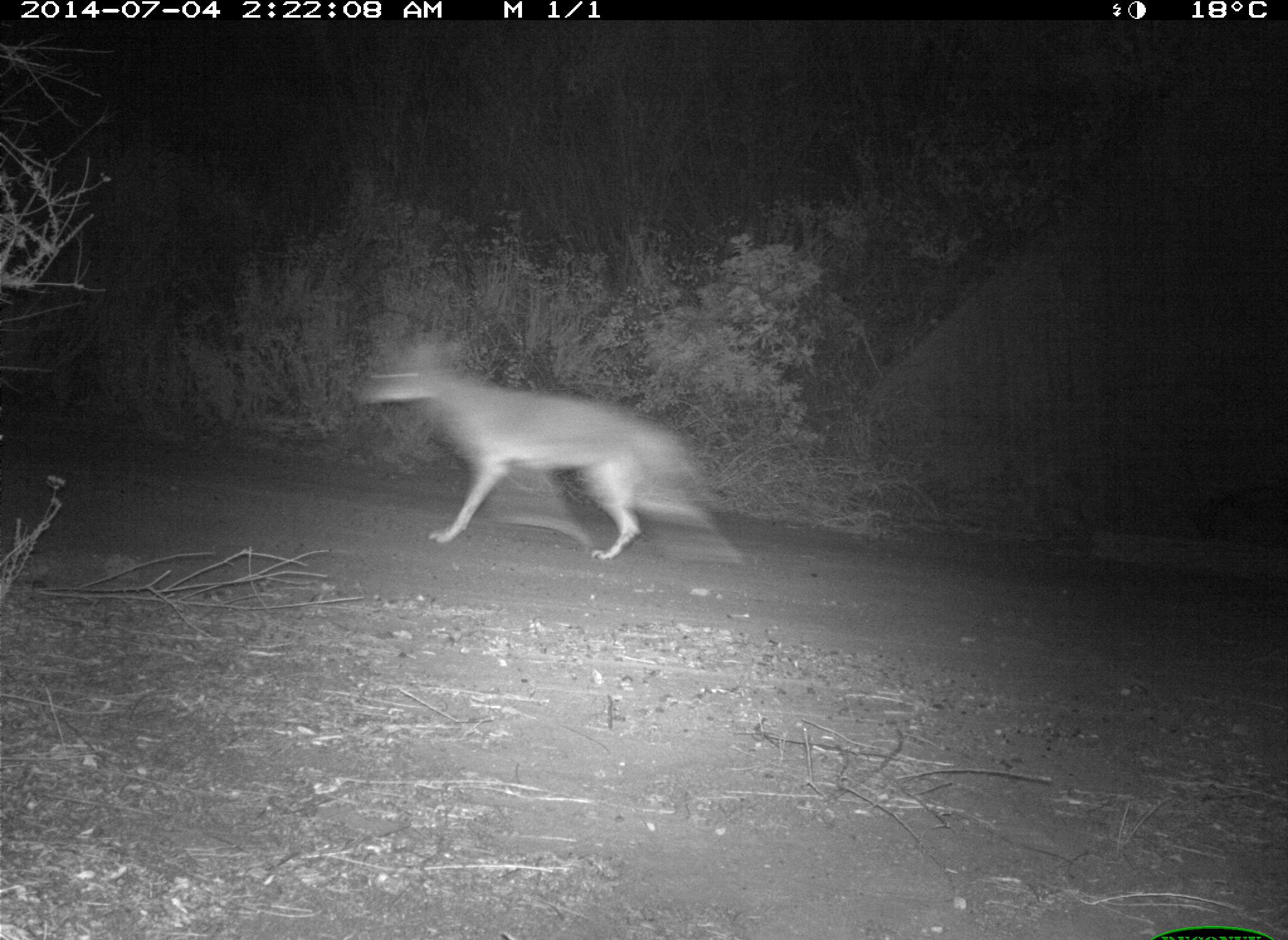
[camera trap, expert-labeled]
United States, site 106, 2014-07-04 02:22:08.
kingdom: Animalia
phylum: Chordata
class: Mammalia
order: Carnivora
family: Canidae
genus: Canis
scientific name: Canis latrans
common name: coyote